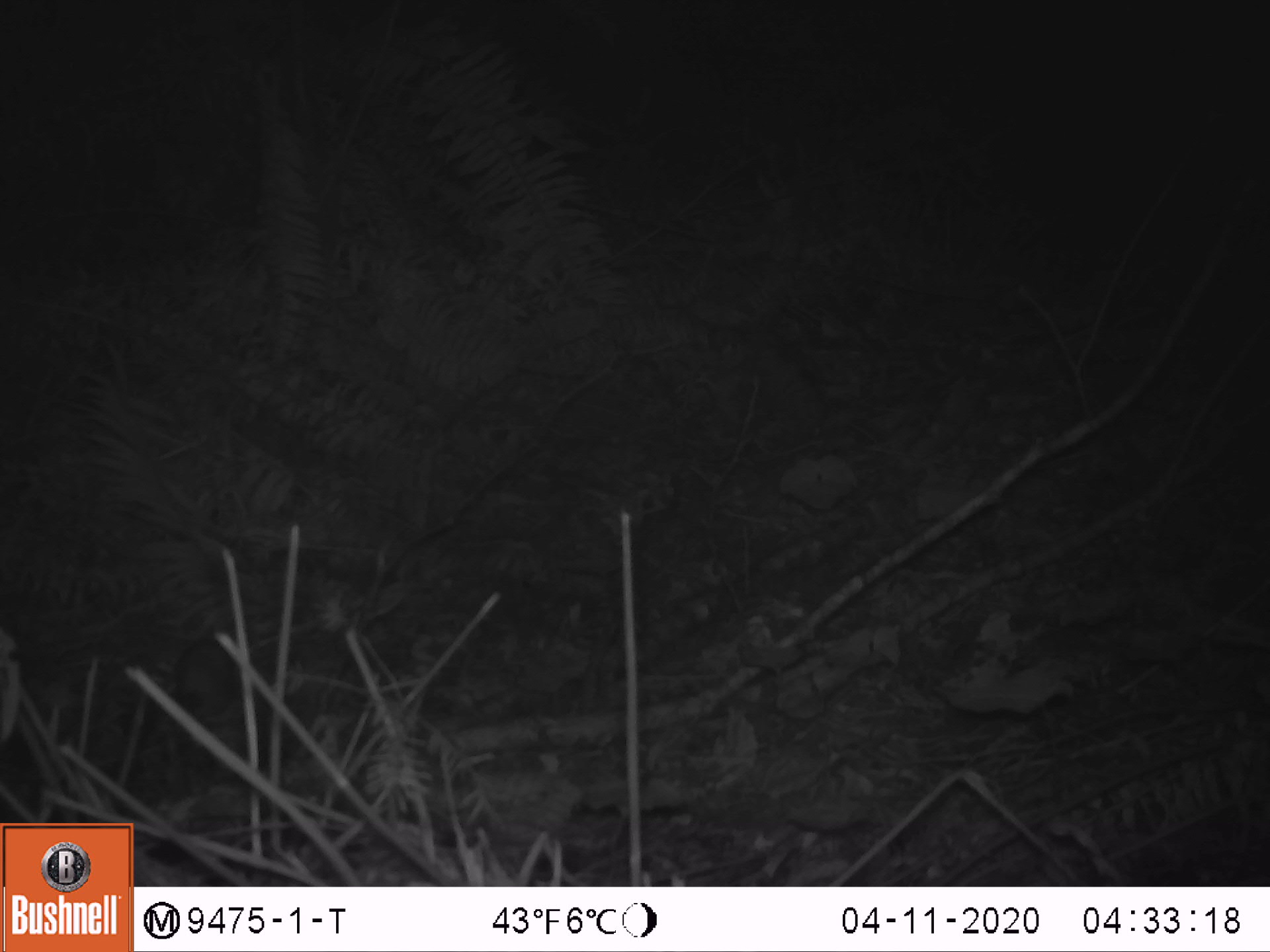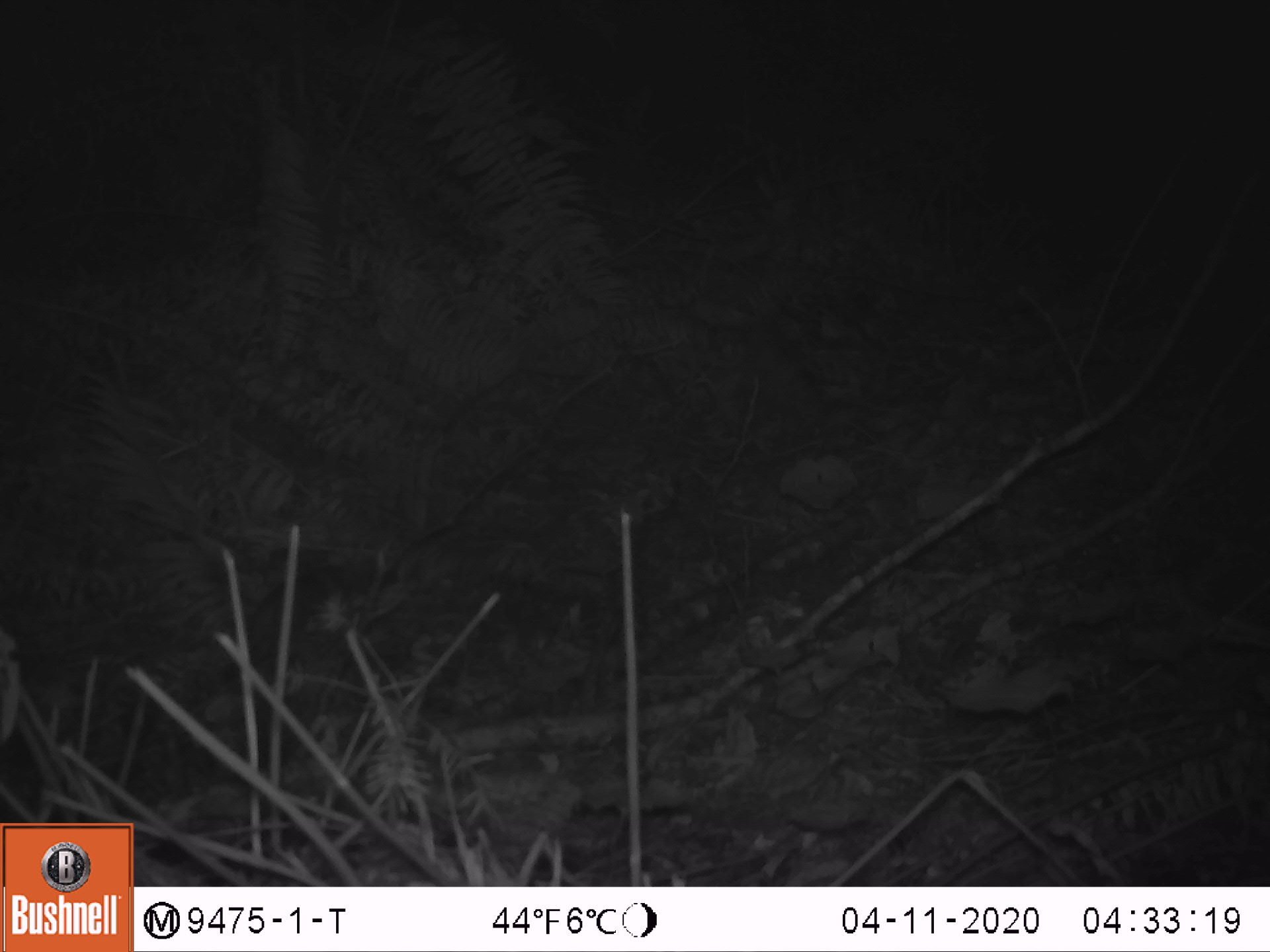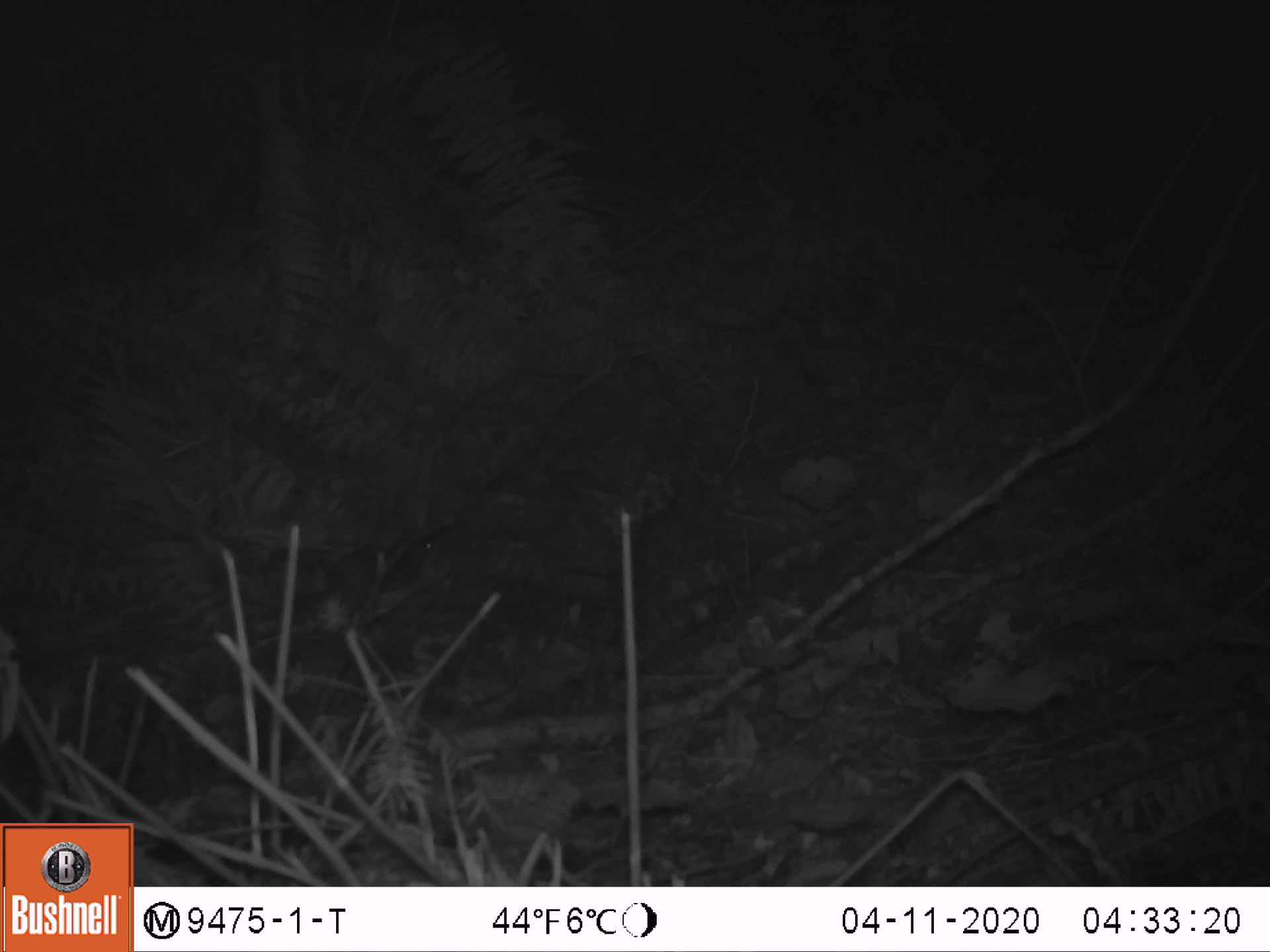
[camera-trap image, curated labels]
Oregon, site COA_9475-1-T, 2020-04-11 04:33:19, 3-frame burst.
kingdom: Animalia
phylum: Chordata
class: Mammalia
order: Carnivora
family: Mustelidae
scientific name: Mustelidae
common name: weasel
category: weasel family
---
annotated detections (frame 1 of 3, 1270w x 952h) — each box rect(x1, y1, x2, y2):
weasel family: rect(155, 624, 261, 731)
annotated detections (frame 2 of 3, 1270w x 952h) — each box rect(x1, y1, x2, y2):
weasel family: rect(240, 557, 329, 683)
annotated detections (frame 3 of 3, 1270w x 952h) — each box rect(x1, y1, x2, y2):
weasel family: rect(308, 530, 395, 631)